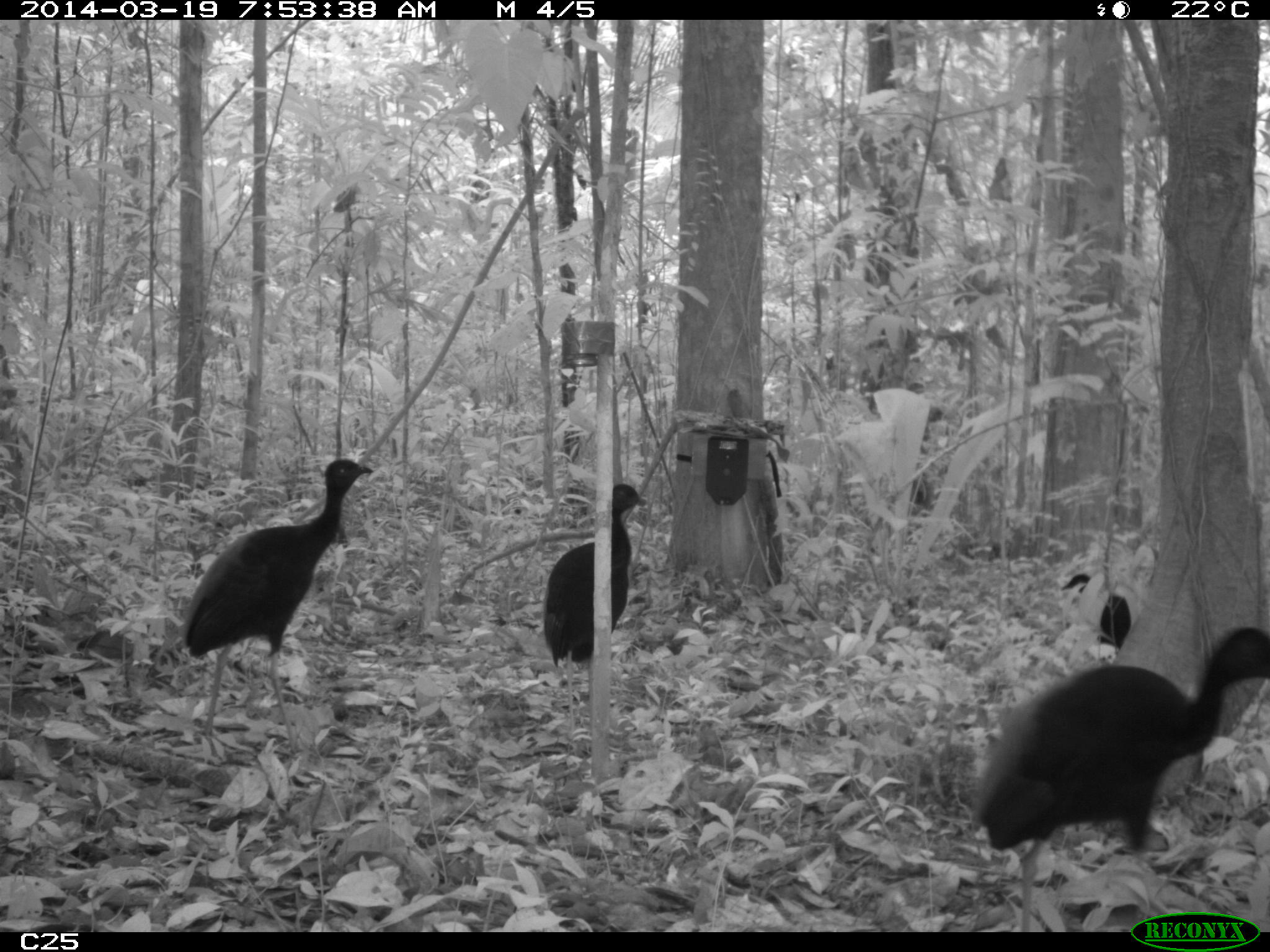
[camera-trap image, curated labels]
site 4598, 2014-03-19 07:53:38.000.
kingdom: Animalia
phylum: Chordata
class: Aves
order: Gruiformes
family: Psophiidae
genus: Psophia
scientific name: Psophia crepitans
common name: gray-winged trumpeter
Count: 6.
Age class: adult.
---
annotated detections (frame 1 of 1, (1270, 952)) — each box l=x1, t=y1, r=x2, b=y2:
psophia crepitans: l=967, t=626, r=1270, b=930; l=182, t=454, r=375, b=750; l=541, t=481, r=647, b=736; l=1056, t=564, r=1132, b=651